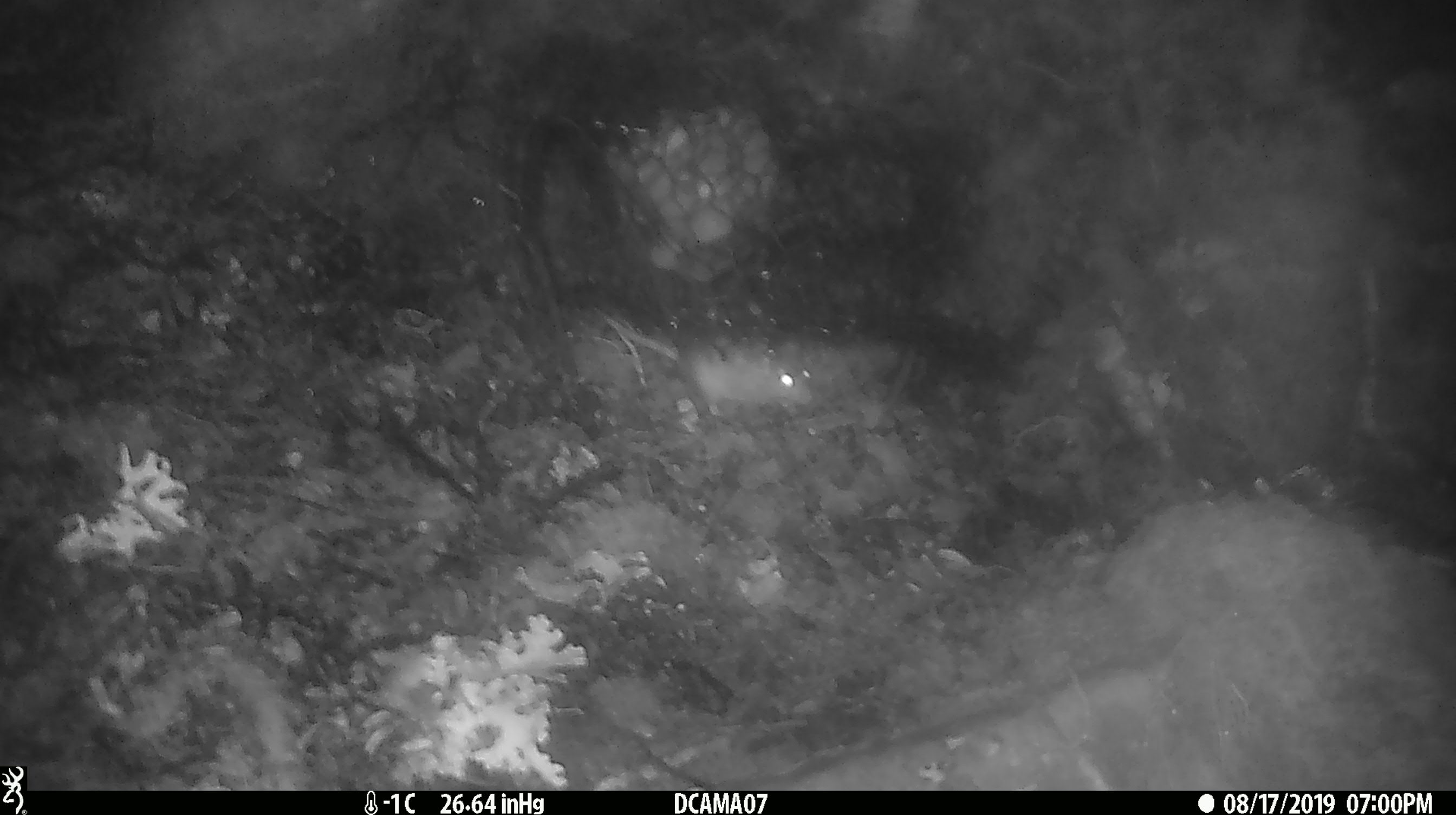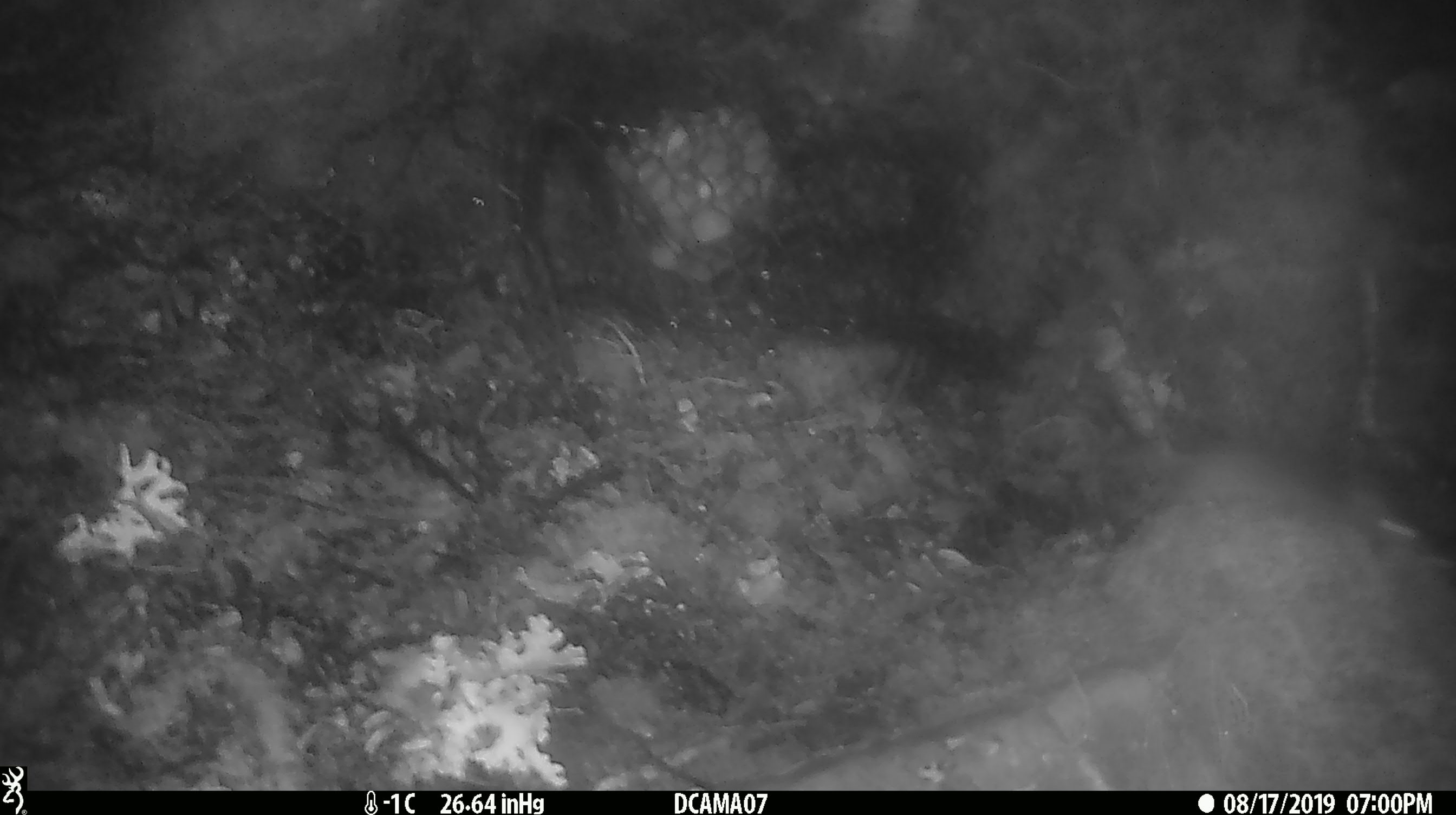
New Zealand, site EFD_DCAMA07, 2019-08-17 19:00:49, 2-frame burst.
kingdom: Animalia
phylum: Chordata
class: Mammalia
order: Rodentia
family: Muridae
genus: Mus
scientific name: Mus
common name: mouse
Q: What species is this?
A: Mouse (Mus).